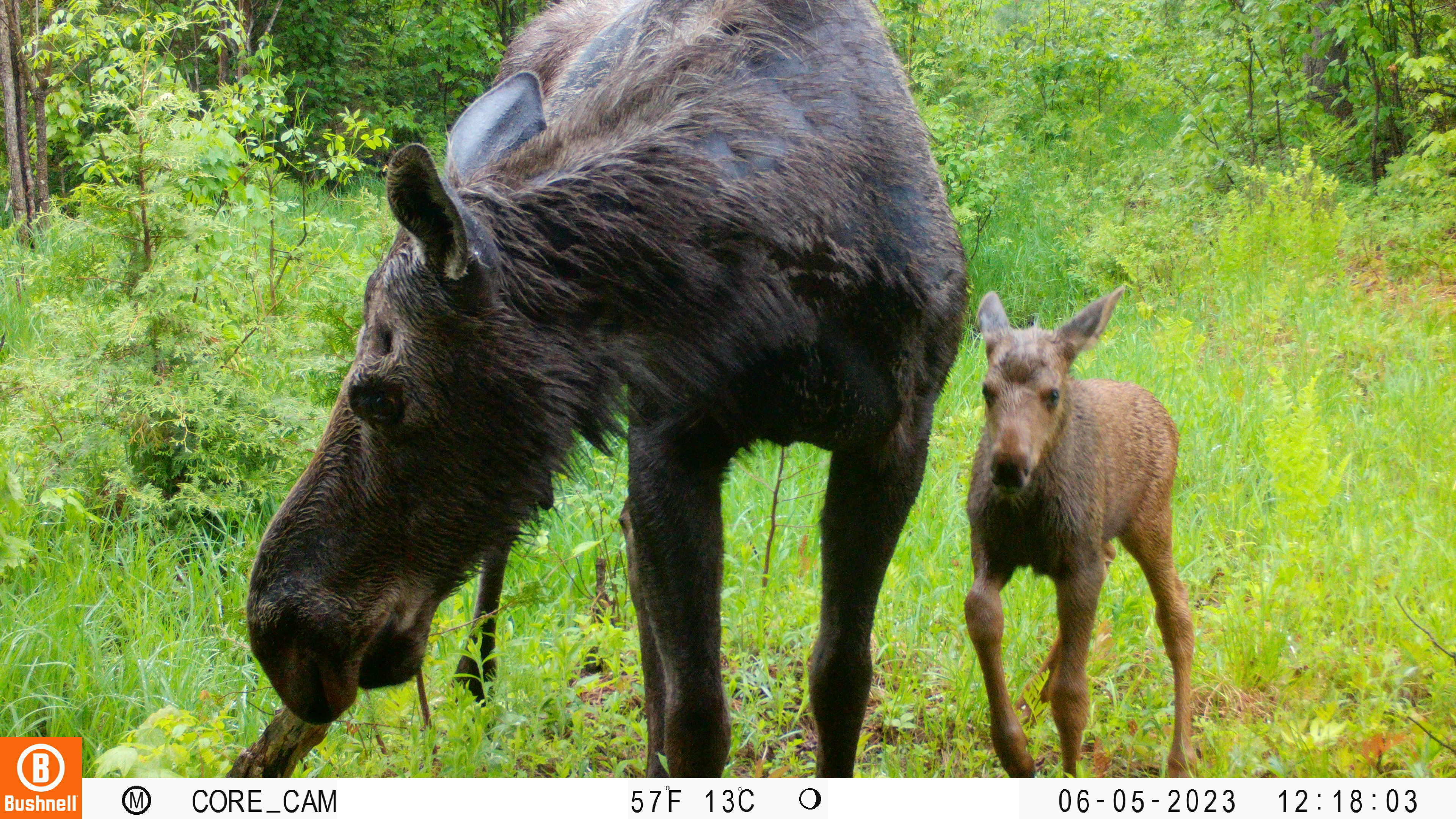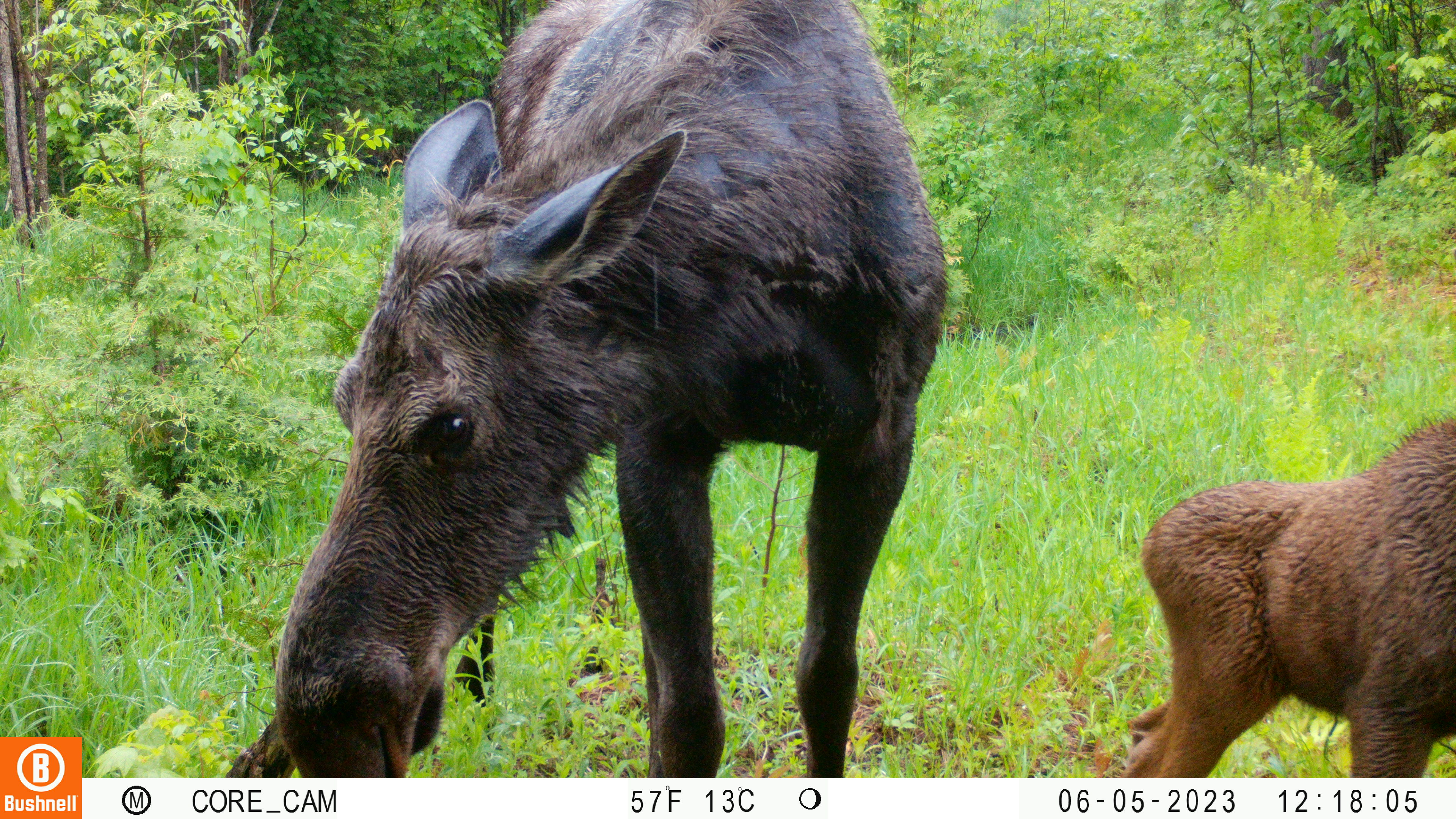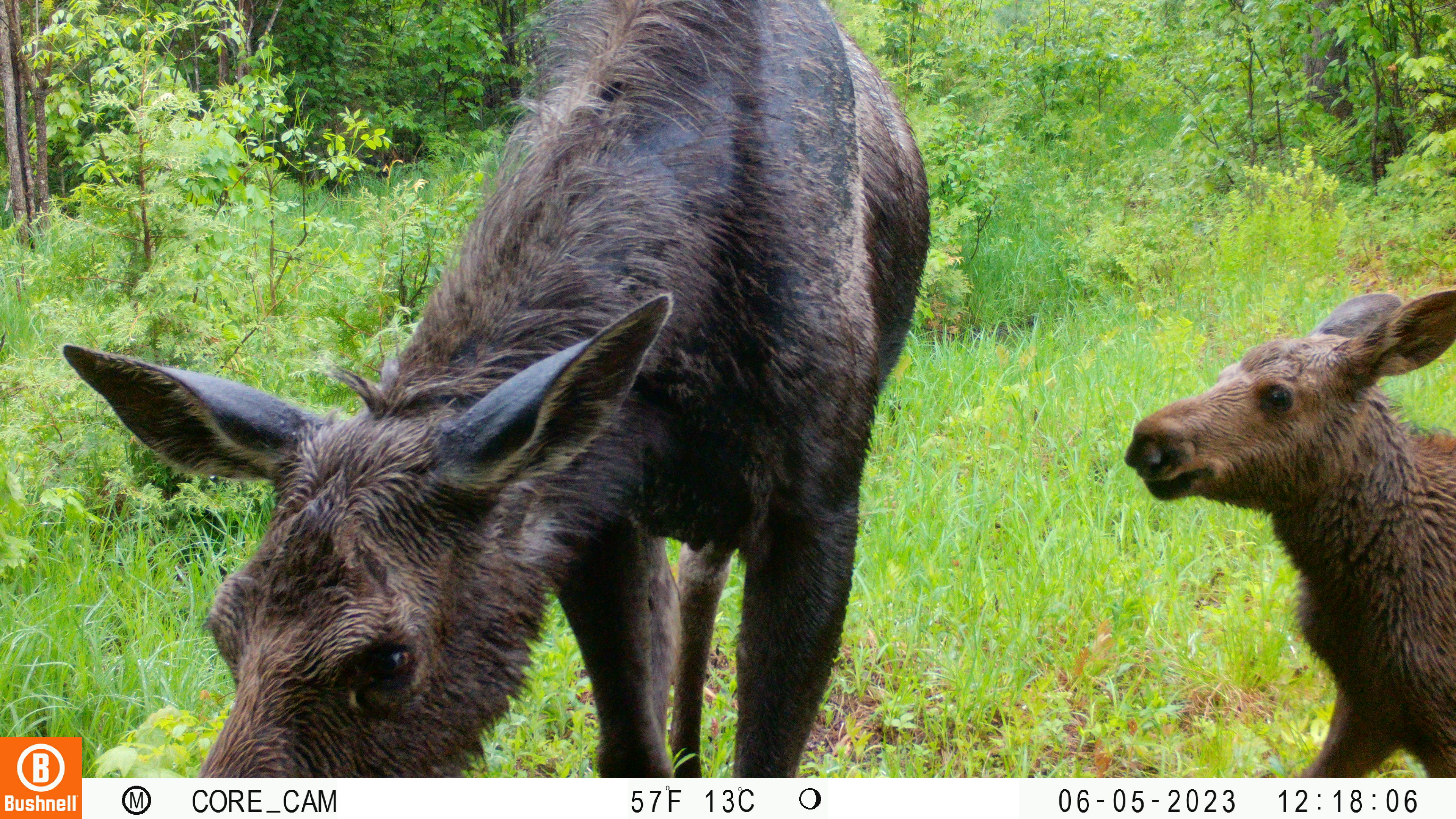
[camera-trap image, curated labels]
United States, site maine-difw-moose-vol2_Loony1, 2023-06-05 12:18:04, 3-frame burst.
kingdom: Animalia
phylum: Chordata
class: Mammalia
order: Artiodactyla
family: Cervidae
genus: Alces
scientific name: Alces alces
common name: moose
Moose (Alces alces).